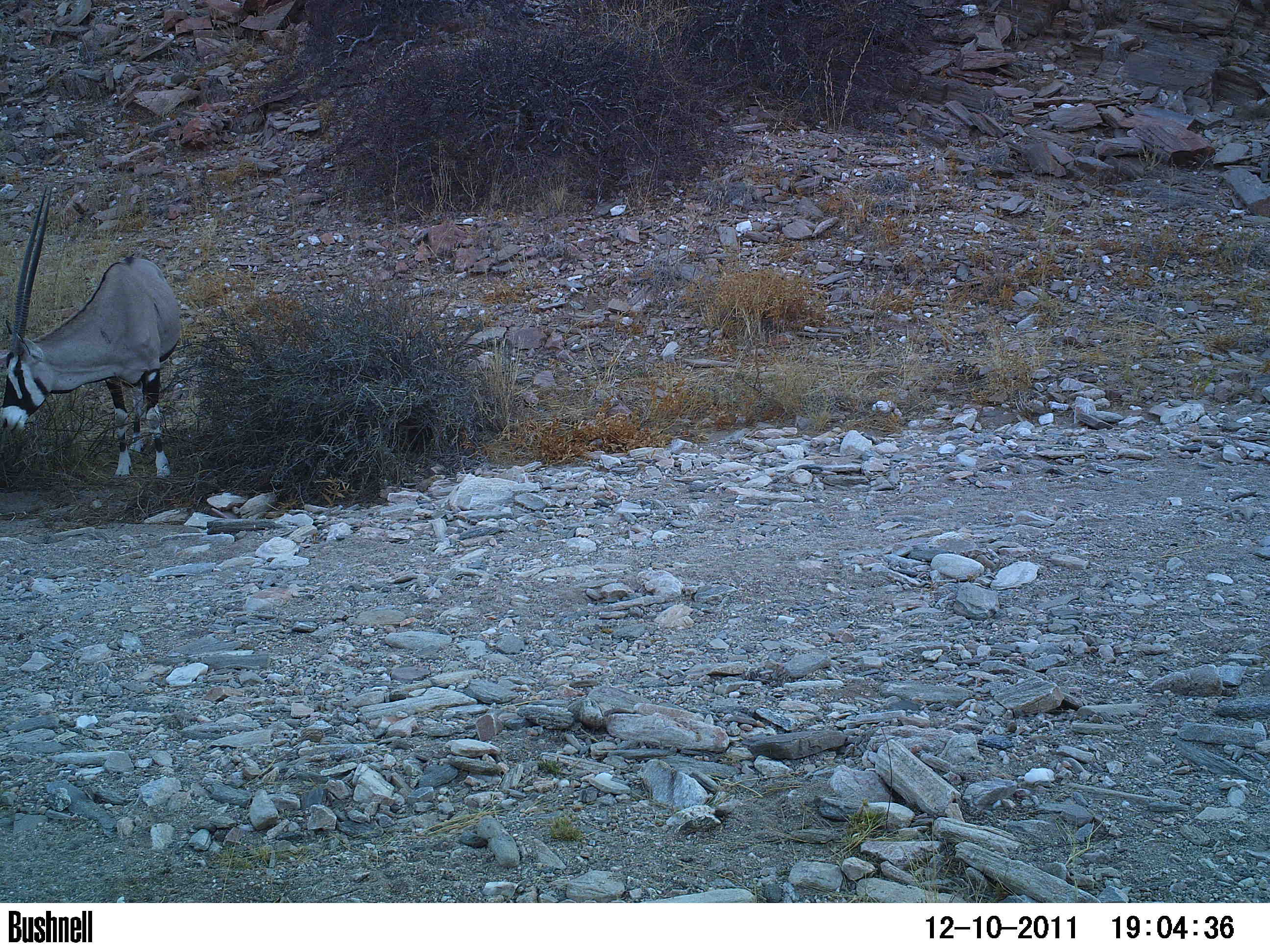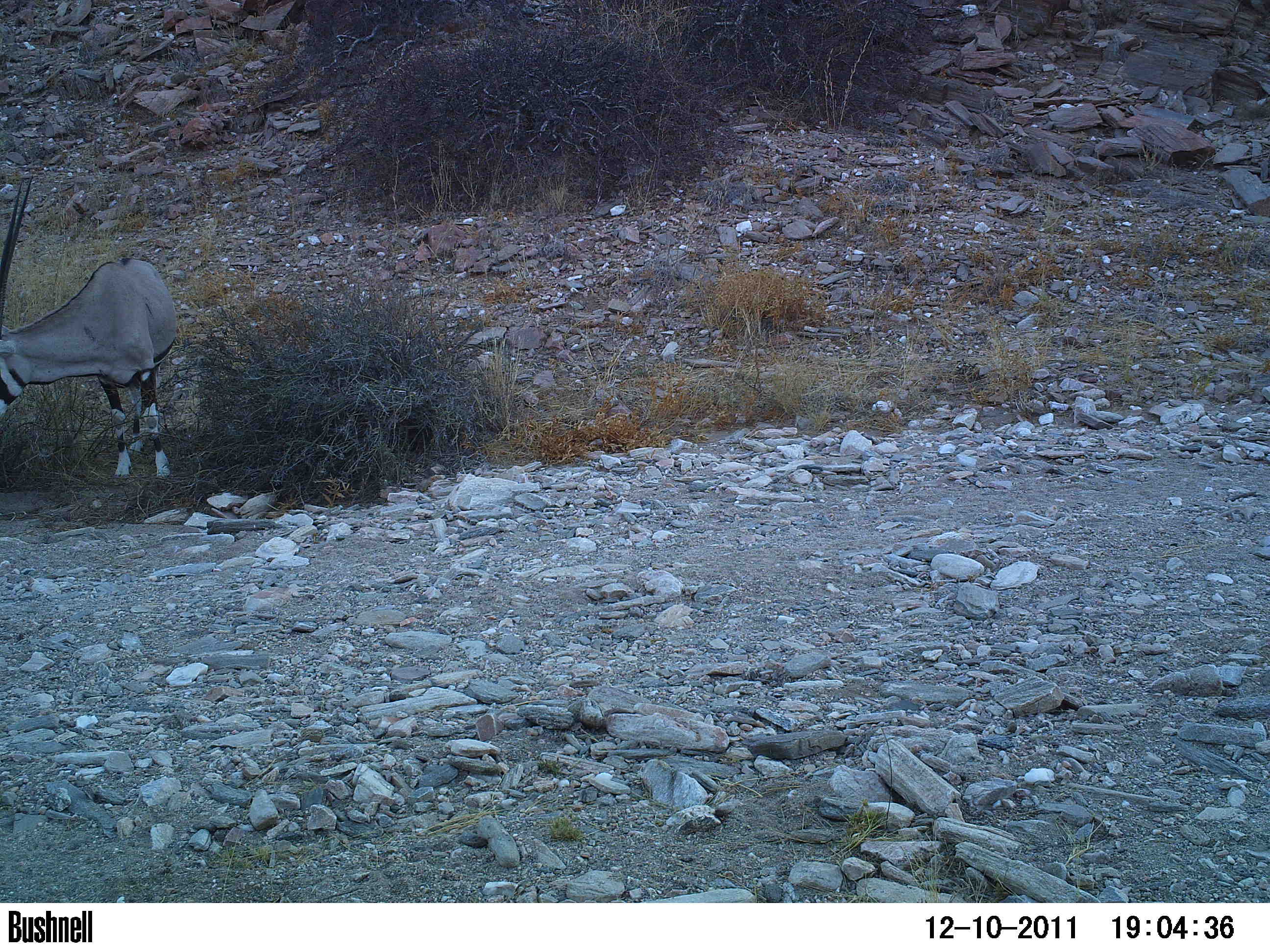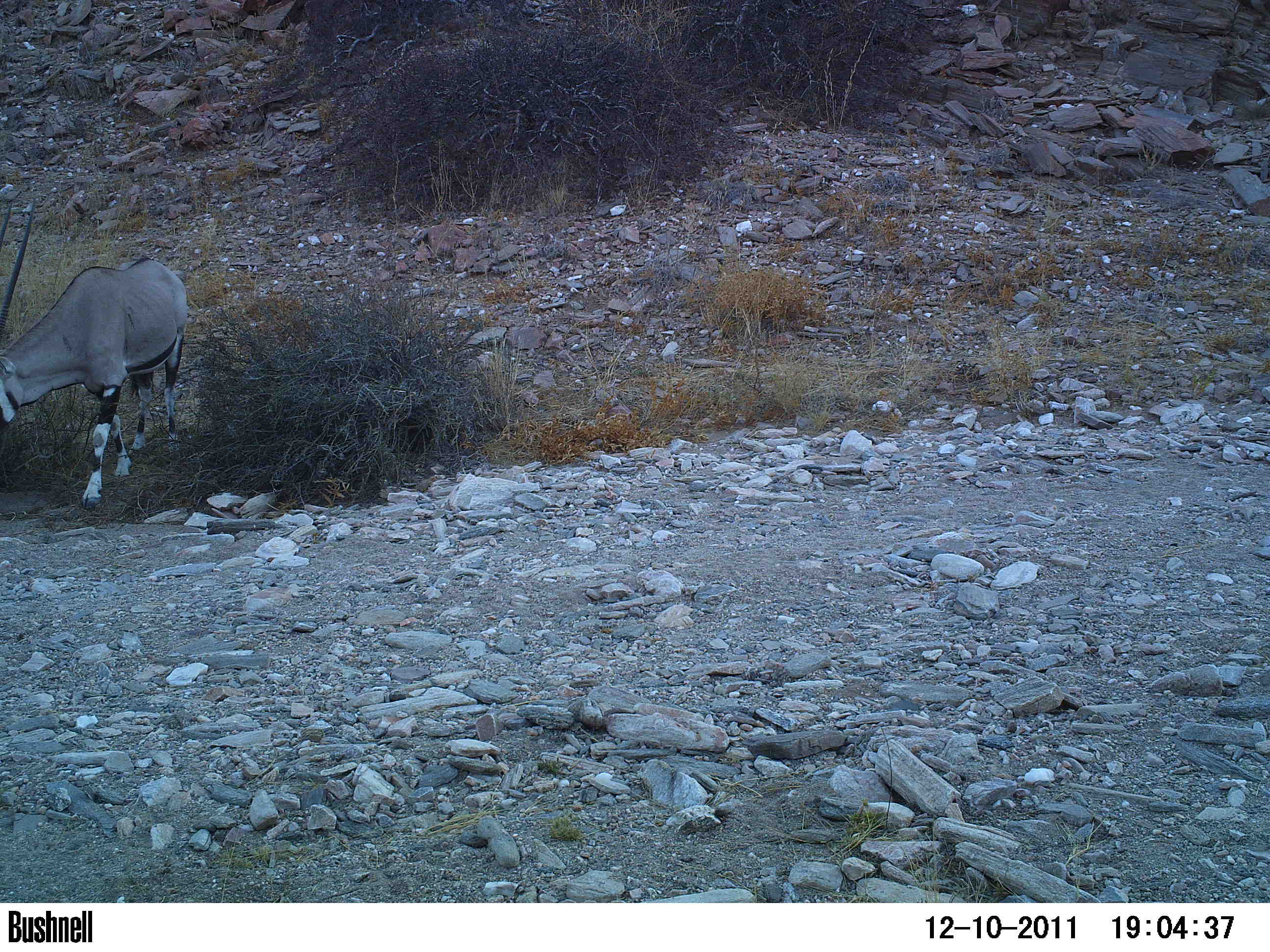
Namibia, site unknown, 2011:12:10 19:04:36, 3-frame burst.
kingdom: Animalia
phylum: Chordata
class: Mammalia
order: Artiodactyla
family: Bovidae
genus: Oryx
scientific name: Oryx gazella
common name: gemsbok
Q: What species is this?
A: Oryx gazella (gemsbok).